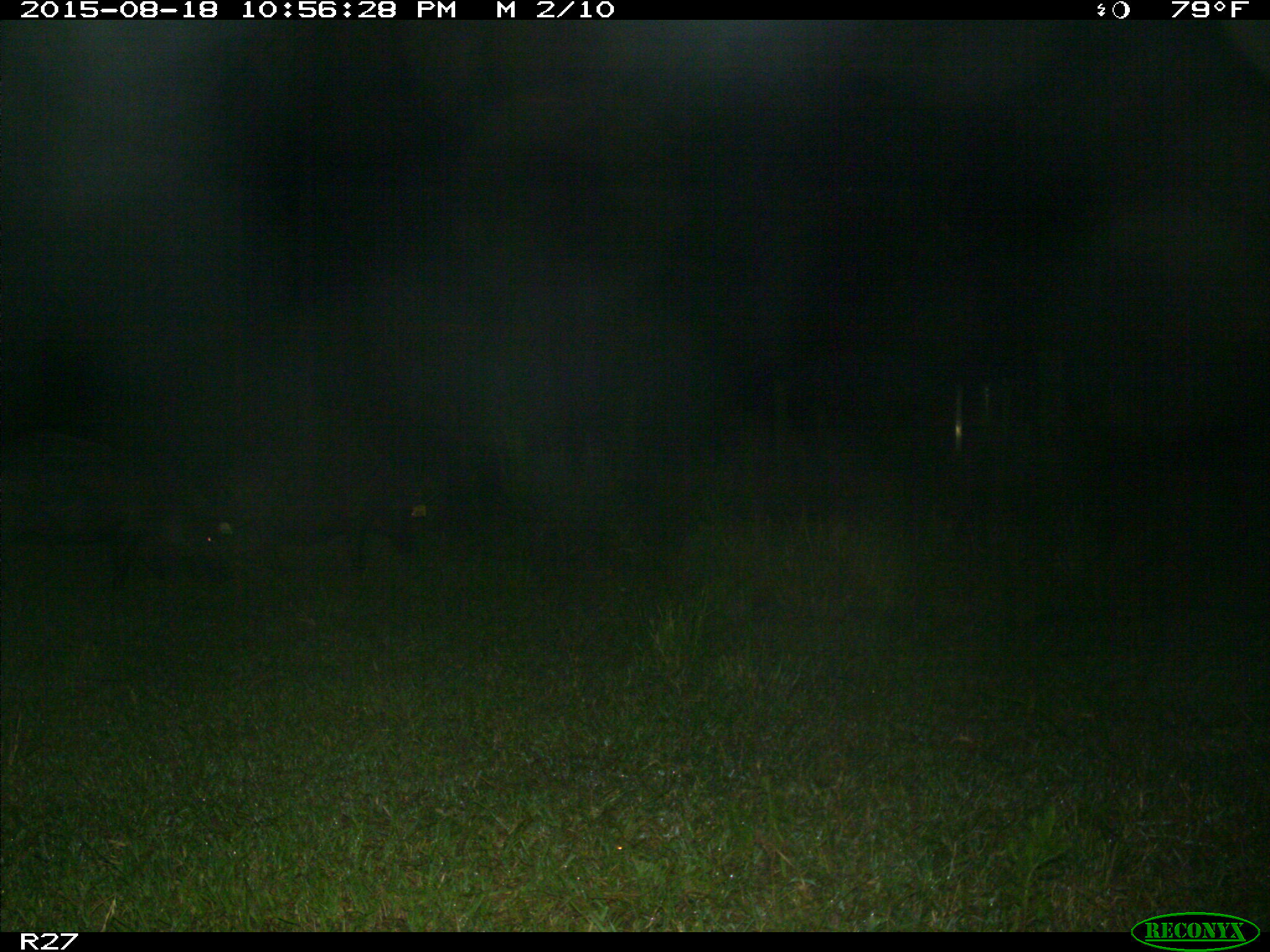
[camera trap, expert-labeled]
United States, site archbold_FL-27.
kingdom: Animalia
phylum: Chordata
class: Mammalia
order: Artiodactyla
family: Suidae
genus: Sus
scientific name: Sus scrofa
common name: wild boar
Sus scrofa (wild boar).